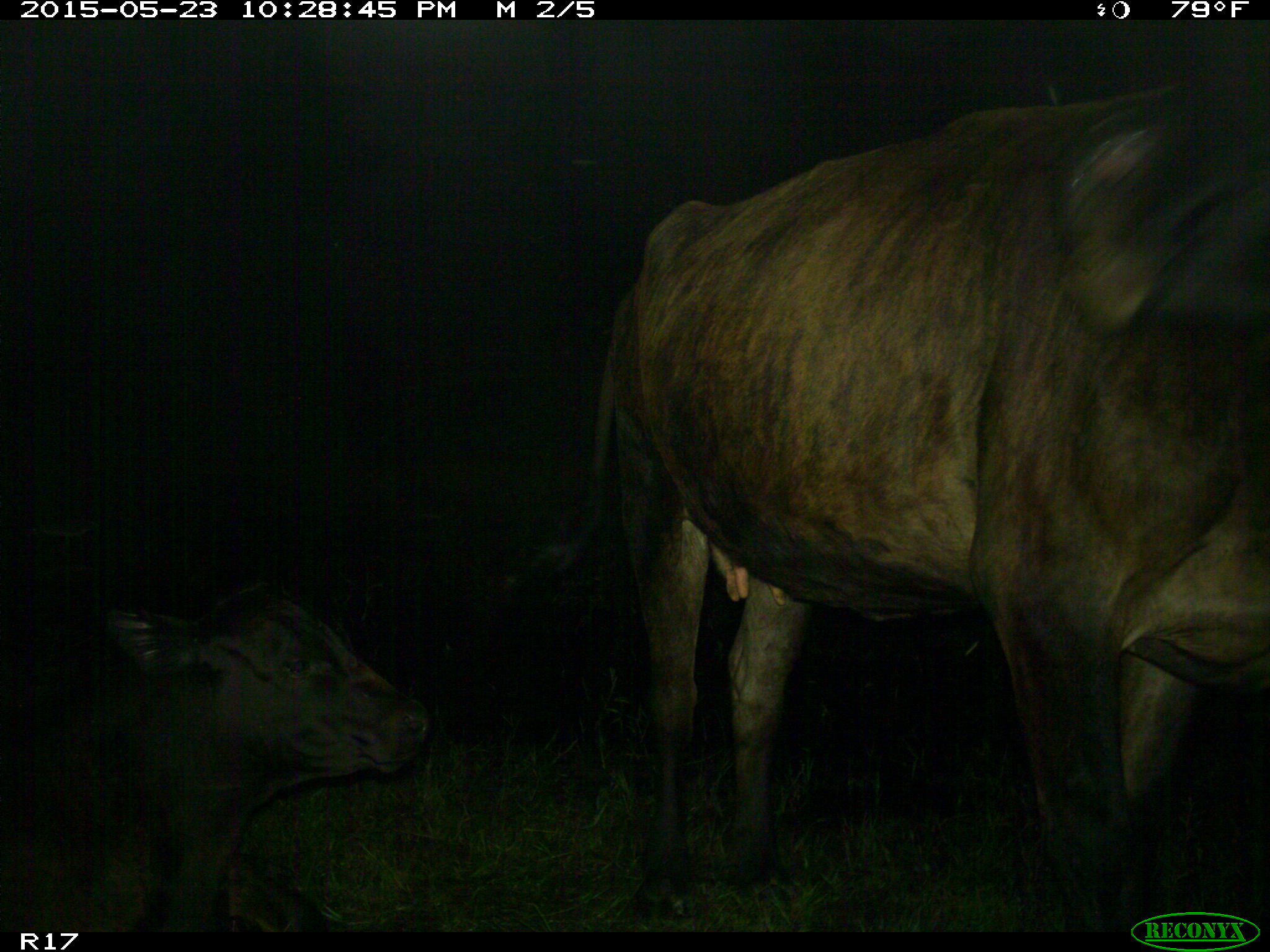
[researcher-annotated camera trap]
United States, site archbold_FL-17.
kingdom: Animalia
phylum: Chordata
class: Mammalia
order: Artiodactyla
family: Bovidae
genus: Bos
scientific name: Bos taurus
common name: domestic cow